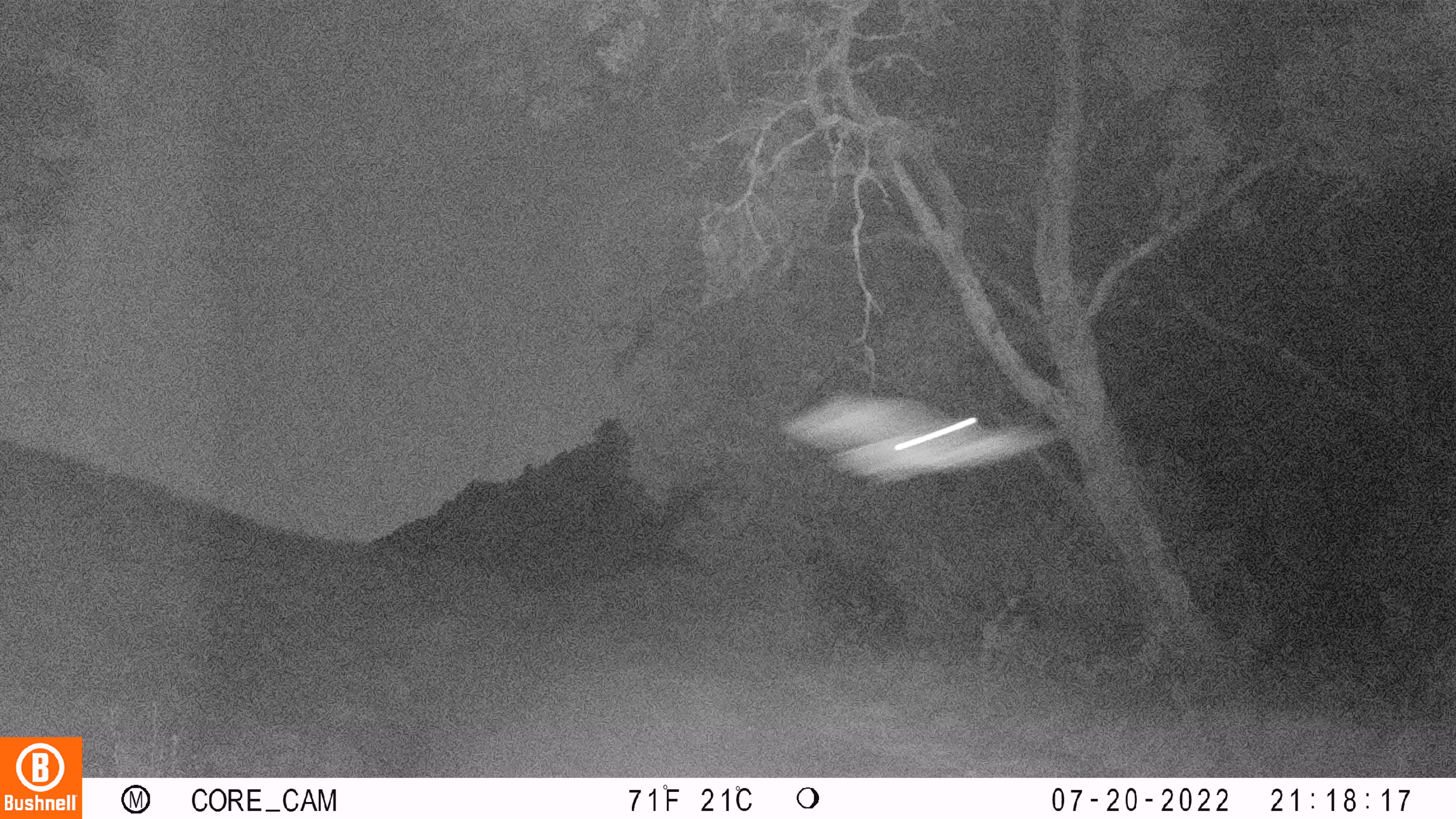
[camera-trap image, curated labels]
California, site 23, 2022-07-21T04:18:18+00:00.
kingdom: Animalia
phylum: Chordata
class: Aves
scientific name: Aves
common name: bird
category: unknown bird